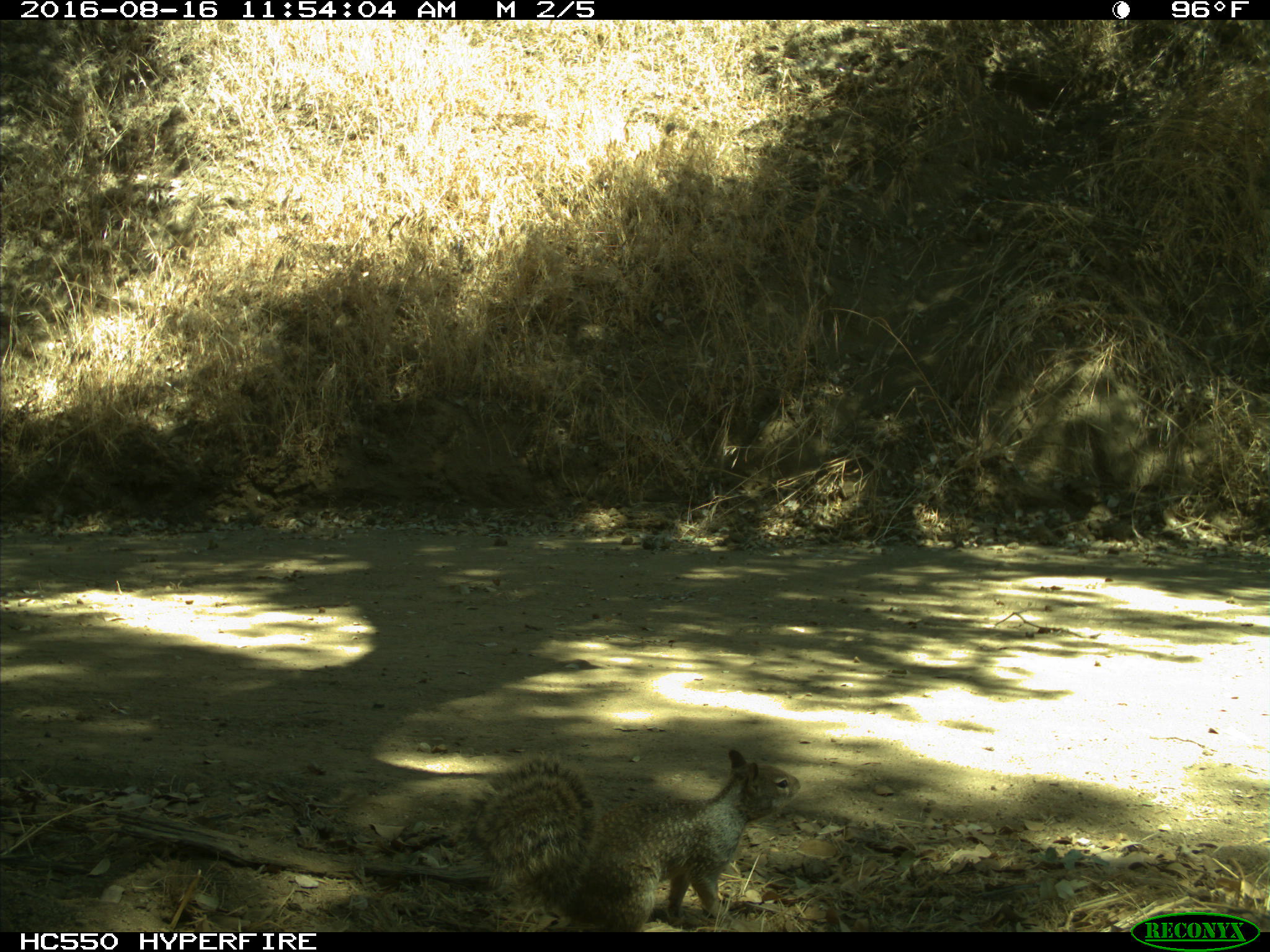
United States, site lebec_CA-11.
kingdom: Animalia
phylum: Chordata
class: Mammalia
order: Rodentia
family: Sciuridae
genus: Otospermophilus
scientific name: Otospermophilus beecheyi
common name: california ground squirrel